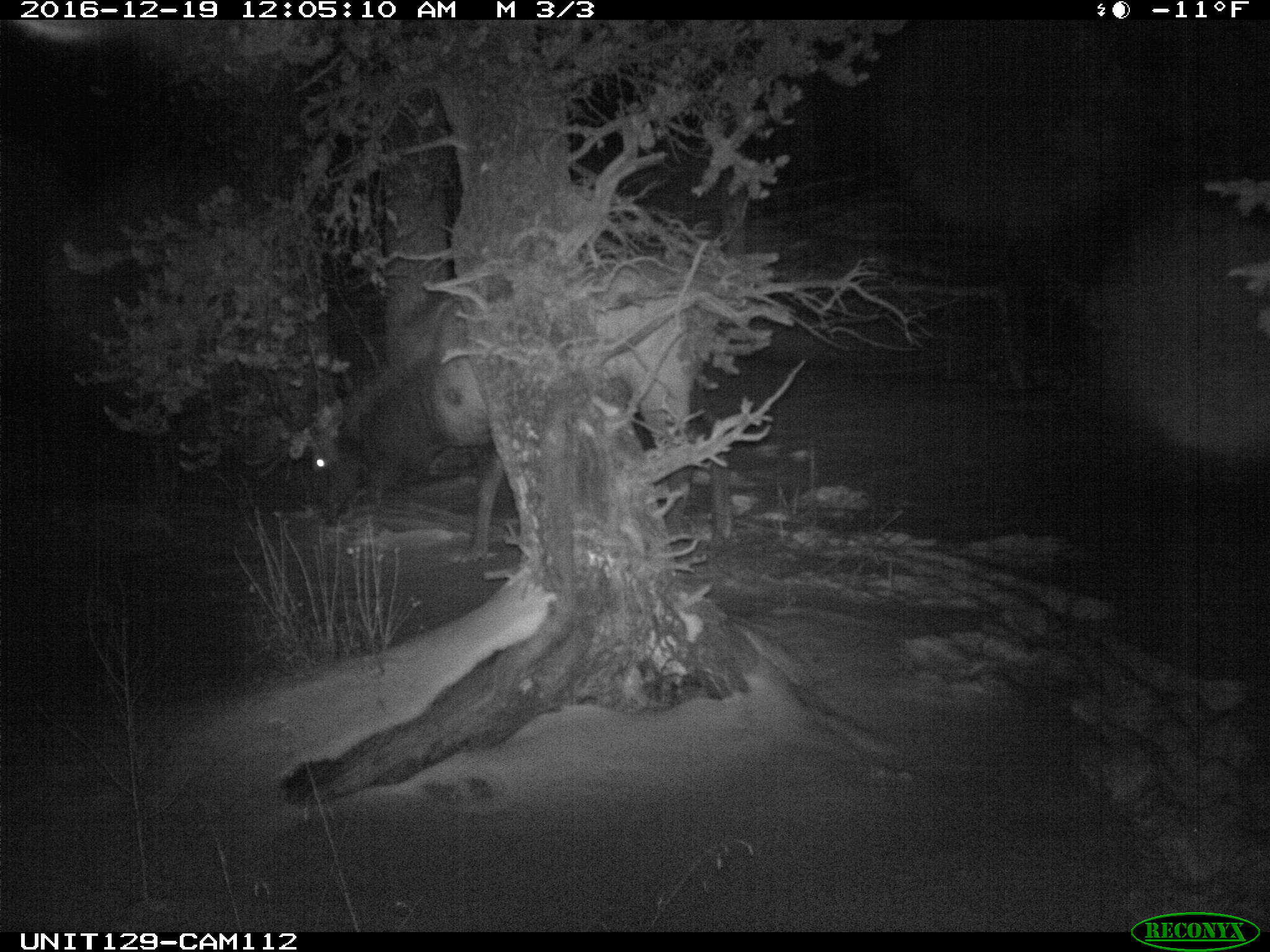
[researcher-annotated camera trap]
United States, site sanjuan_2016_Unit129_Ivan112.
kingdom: Animalia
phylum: Chordata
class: Mammalia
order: Artiodactyla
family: Cervidae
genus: Cervus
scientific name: Cervus elaphus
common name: red deer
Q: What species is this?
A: Cervus elaphus (red deer).